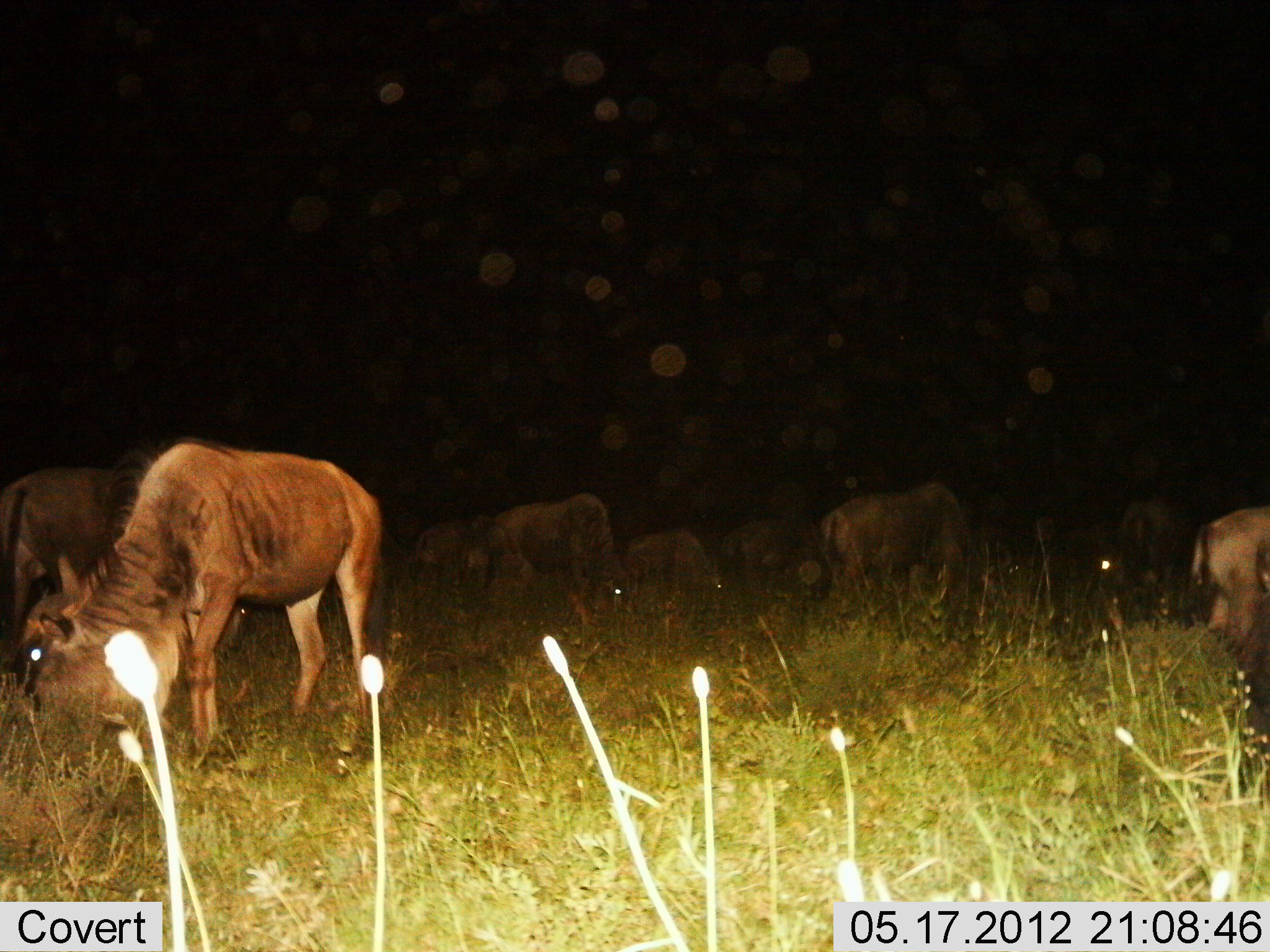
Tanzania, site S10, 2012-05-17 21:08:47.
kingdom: Animalia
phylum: Chordata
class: Mammalia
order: Artiodactyla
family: Bovidae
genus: Connochaetes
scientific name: Connochaetes taurinus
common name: blue wildebeest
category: wildebeest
Wildebeest (blue wildebeest) (Connochaetes taurinus), count 9. Behavior (volunteer vote fractions): standing 30%, resting 0%, moving 0%, interacting 0%. Young present (vote fraction): 0%. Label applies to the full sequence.